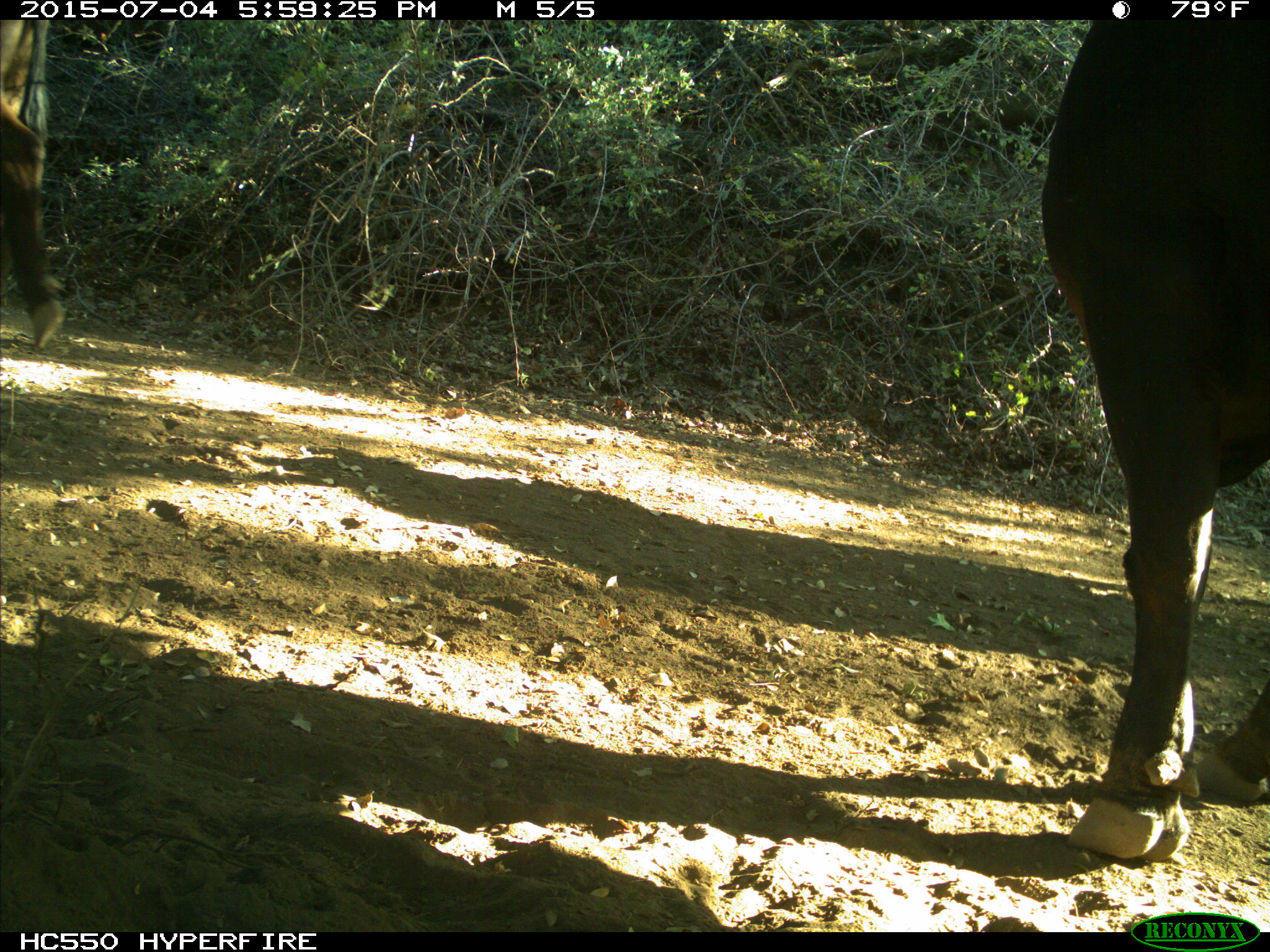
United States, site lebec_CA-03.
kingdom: Animalia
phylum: Chordata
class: Mammalia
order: Artiodactyla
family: Bovidae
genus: Bos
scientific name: Bos taurus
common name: domestic cow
Bos taurus (domestic cow).